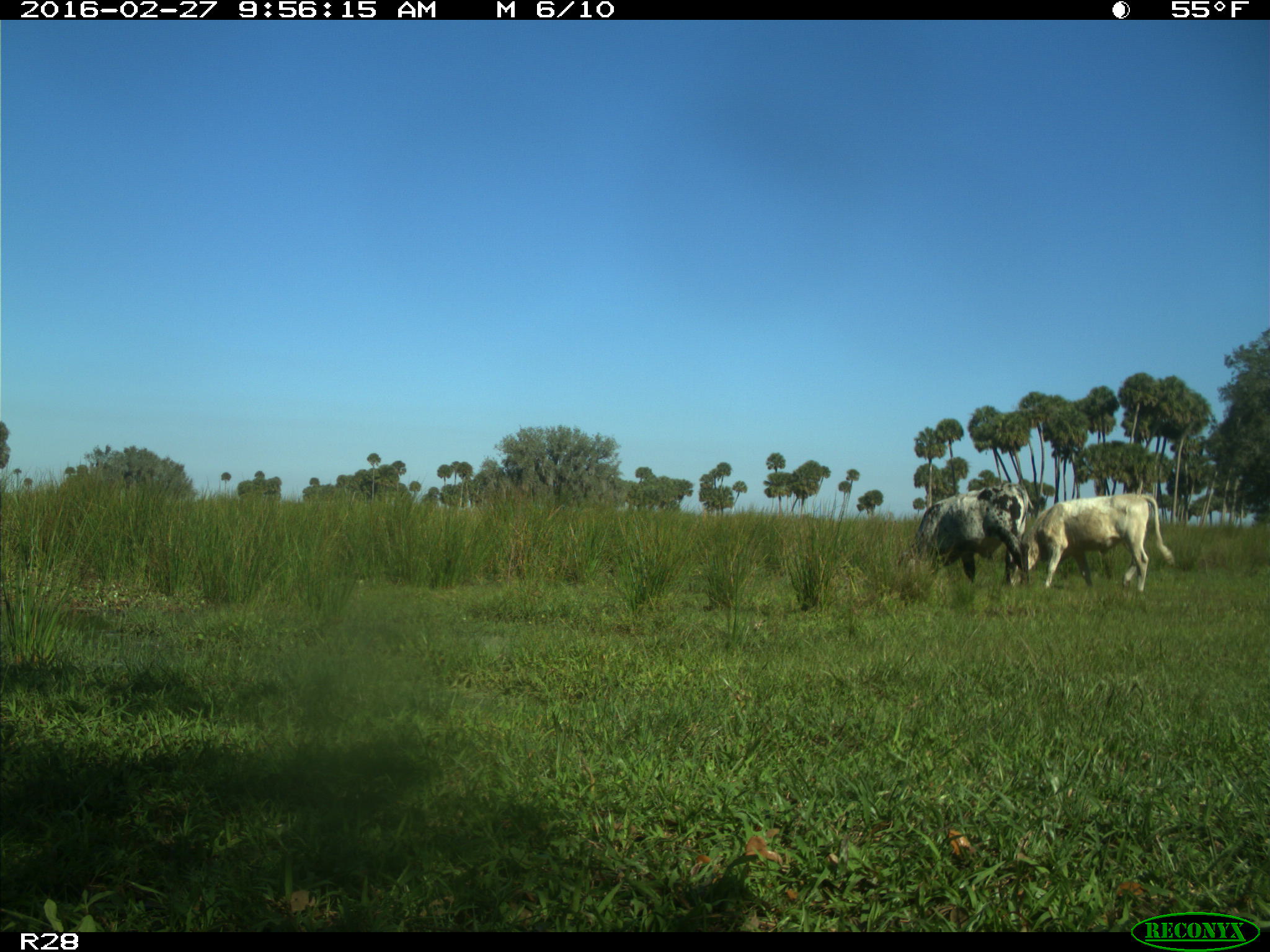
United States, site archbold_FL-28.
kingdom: Animalia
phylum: Chordata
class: Mammalia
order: Artiodactyla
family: Bovidae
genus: Bos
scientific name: Bos taurus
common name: domestic cow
Bos taurus (domestic cow).